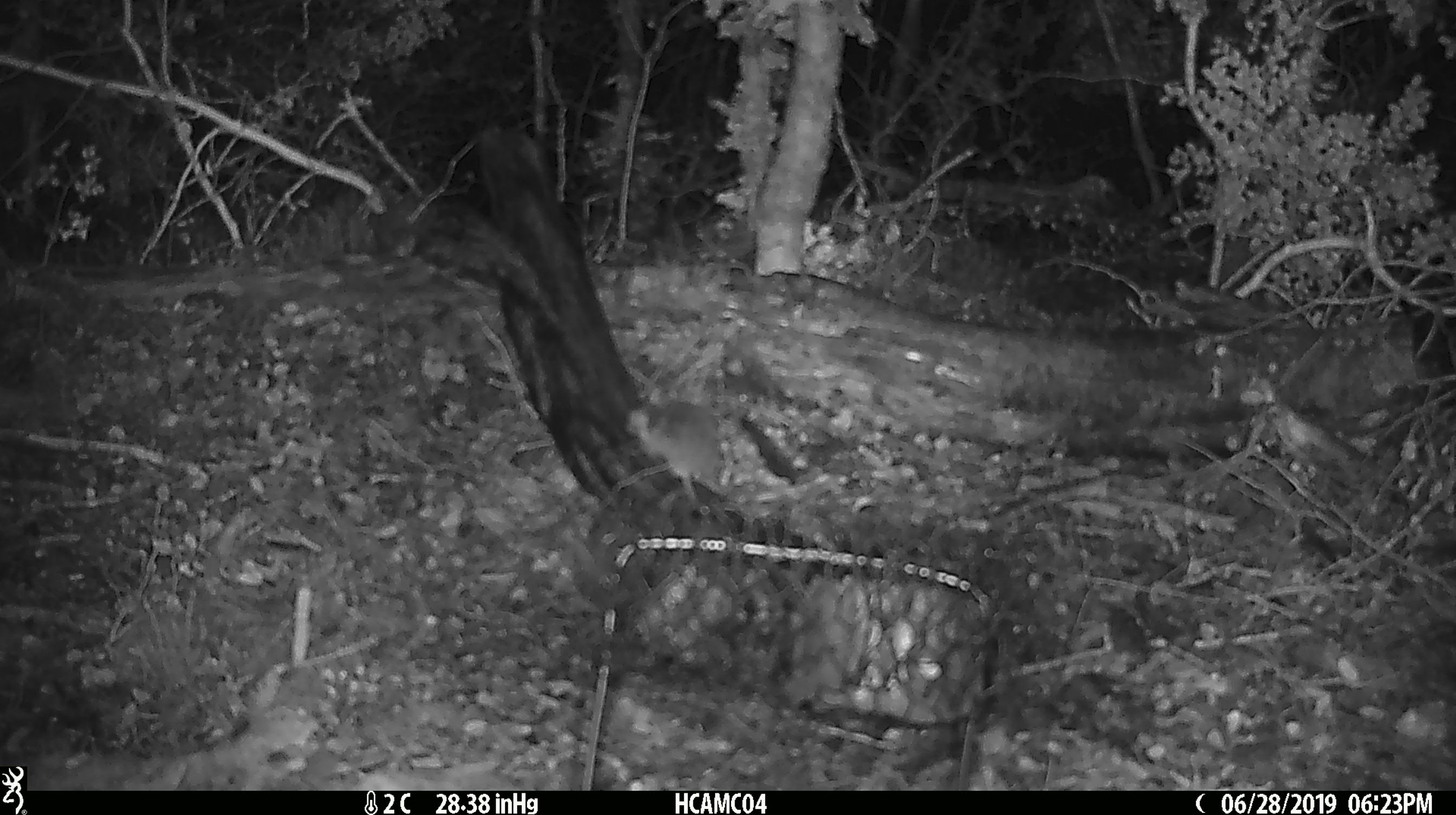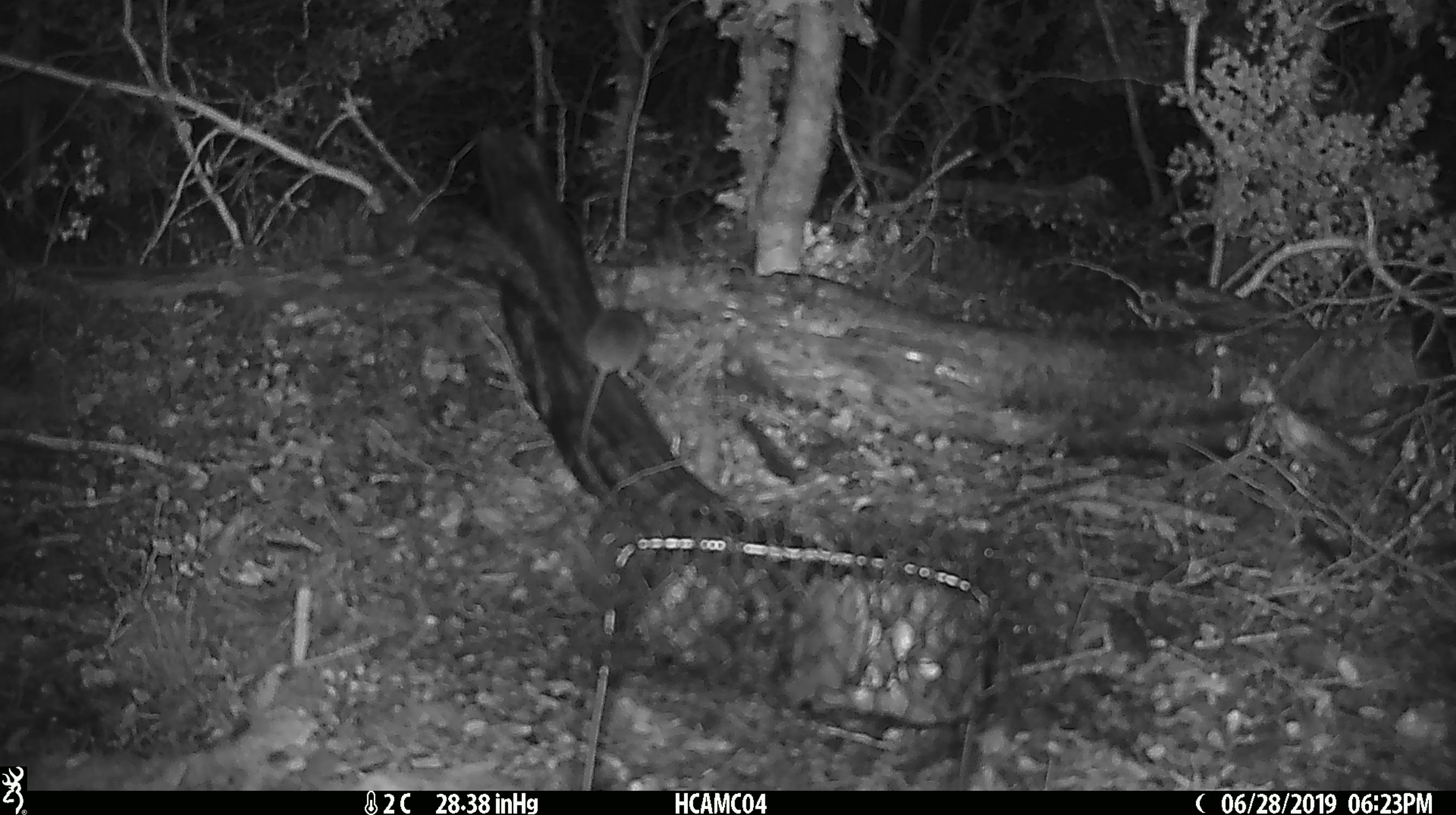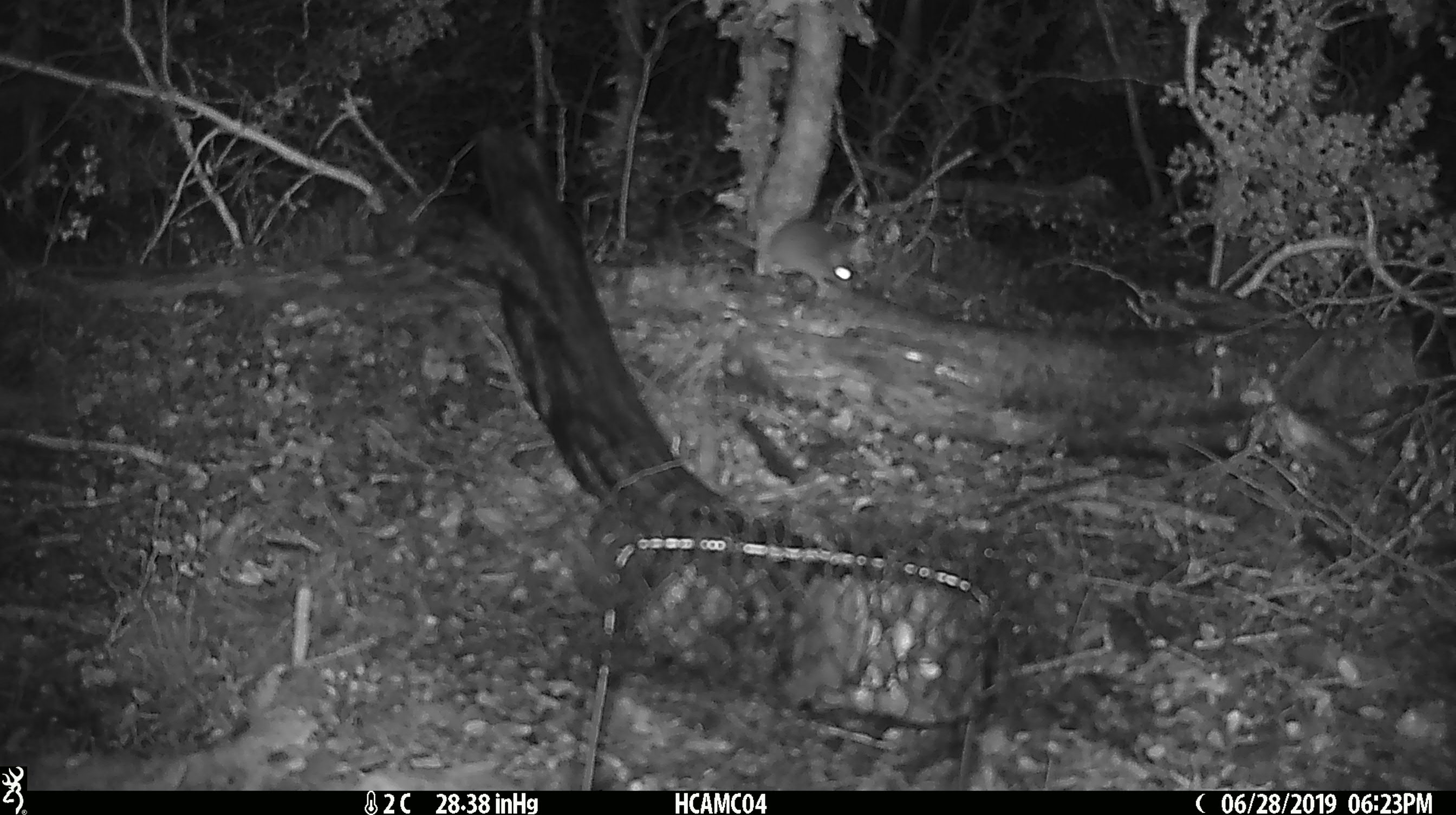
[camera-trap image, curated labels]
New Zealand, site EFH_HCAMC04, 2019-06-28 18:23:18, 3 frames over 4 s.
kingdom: Animalia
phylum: Chordata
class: Mammalia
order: Rodentia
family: Muridae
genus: Mus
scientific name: Mus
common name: mouse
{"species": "mouse (Mus)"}